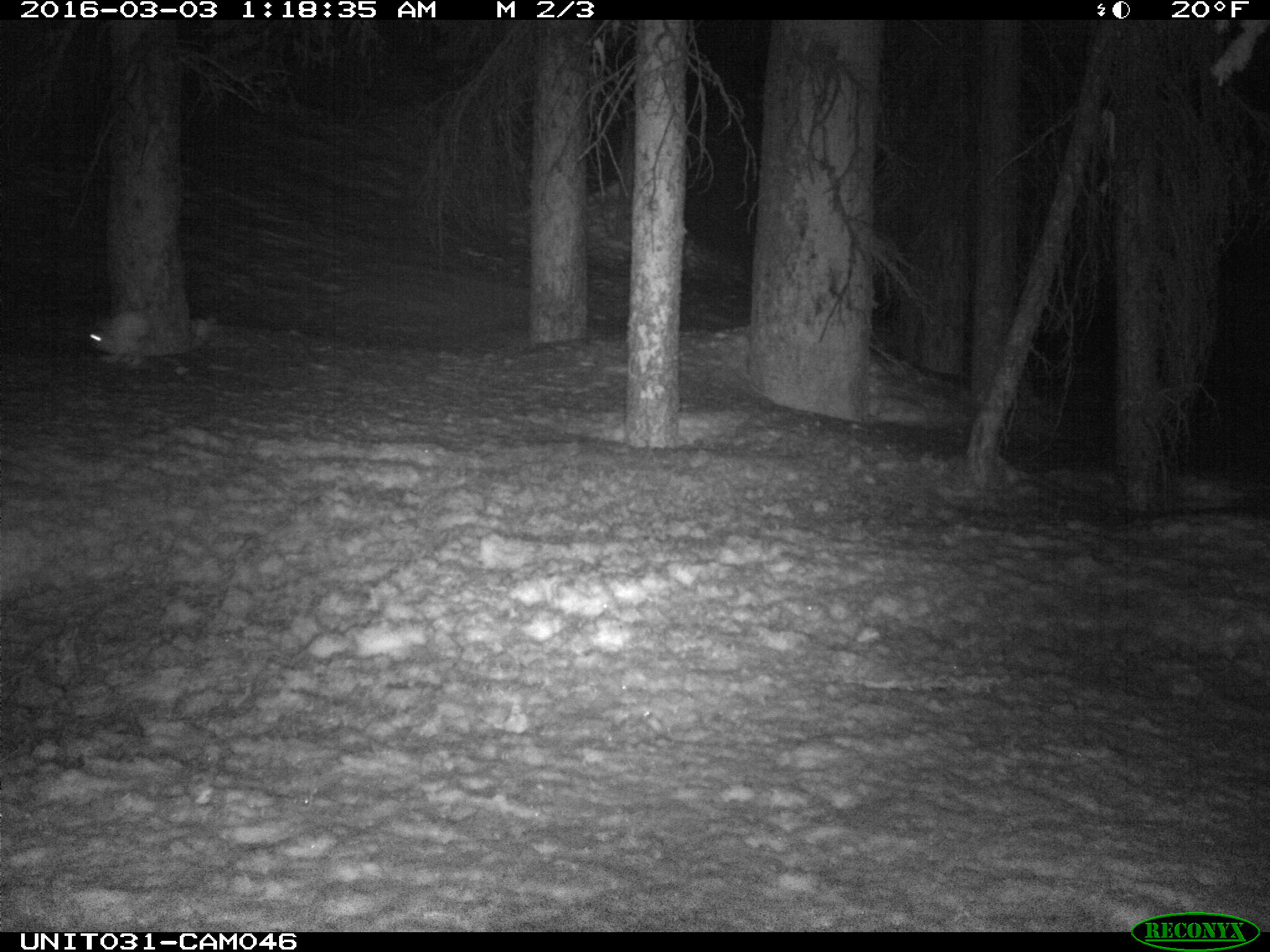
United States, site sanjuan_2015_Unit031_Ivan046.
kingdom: Animalia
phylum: Chordata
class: Mammalia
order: Lagomorpha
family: Leporidae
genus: Lepus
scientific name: Lepus americanus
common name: snowshoe hare